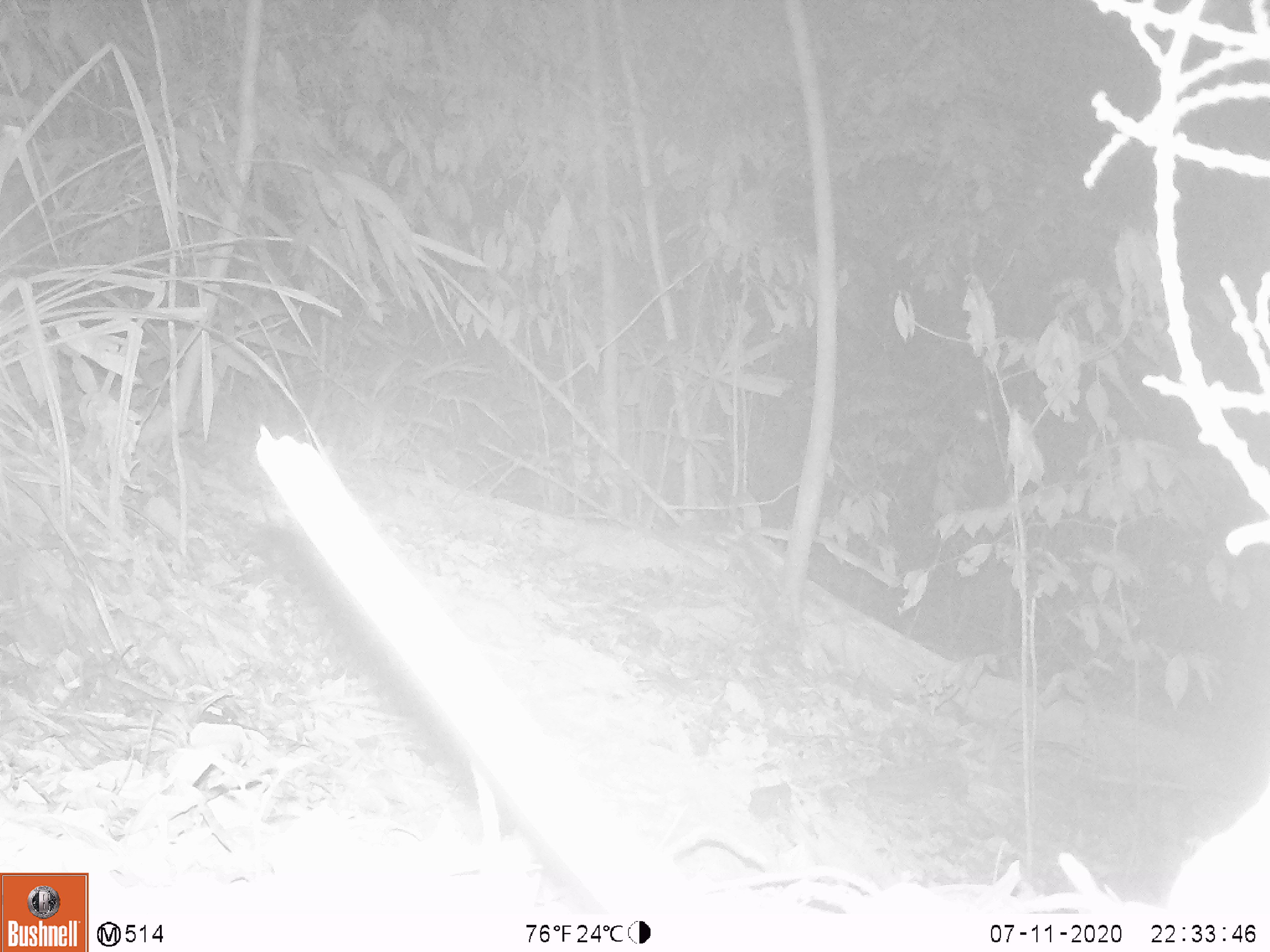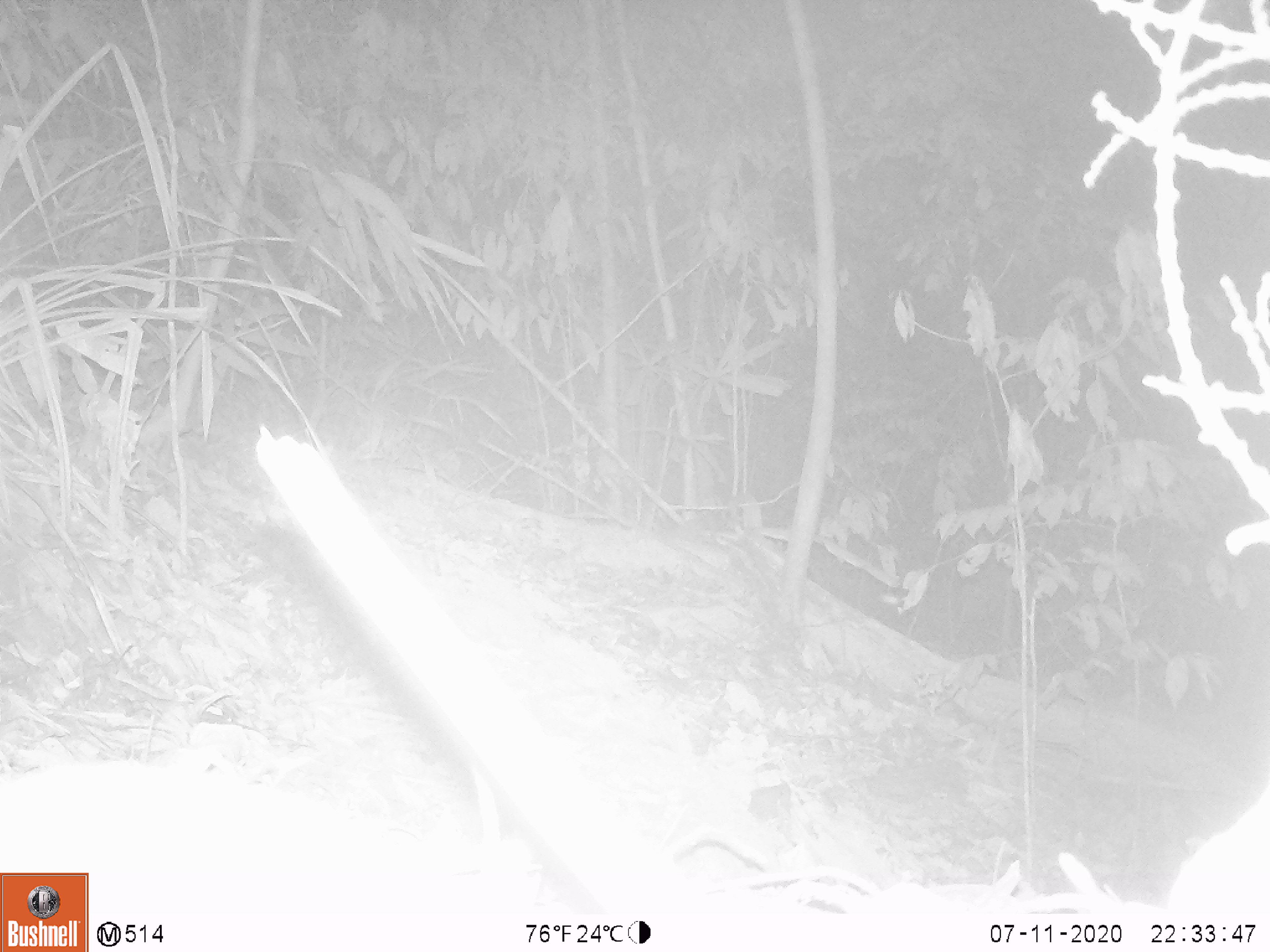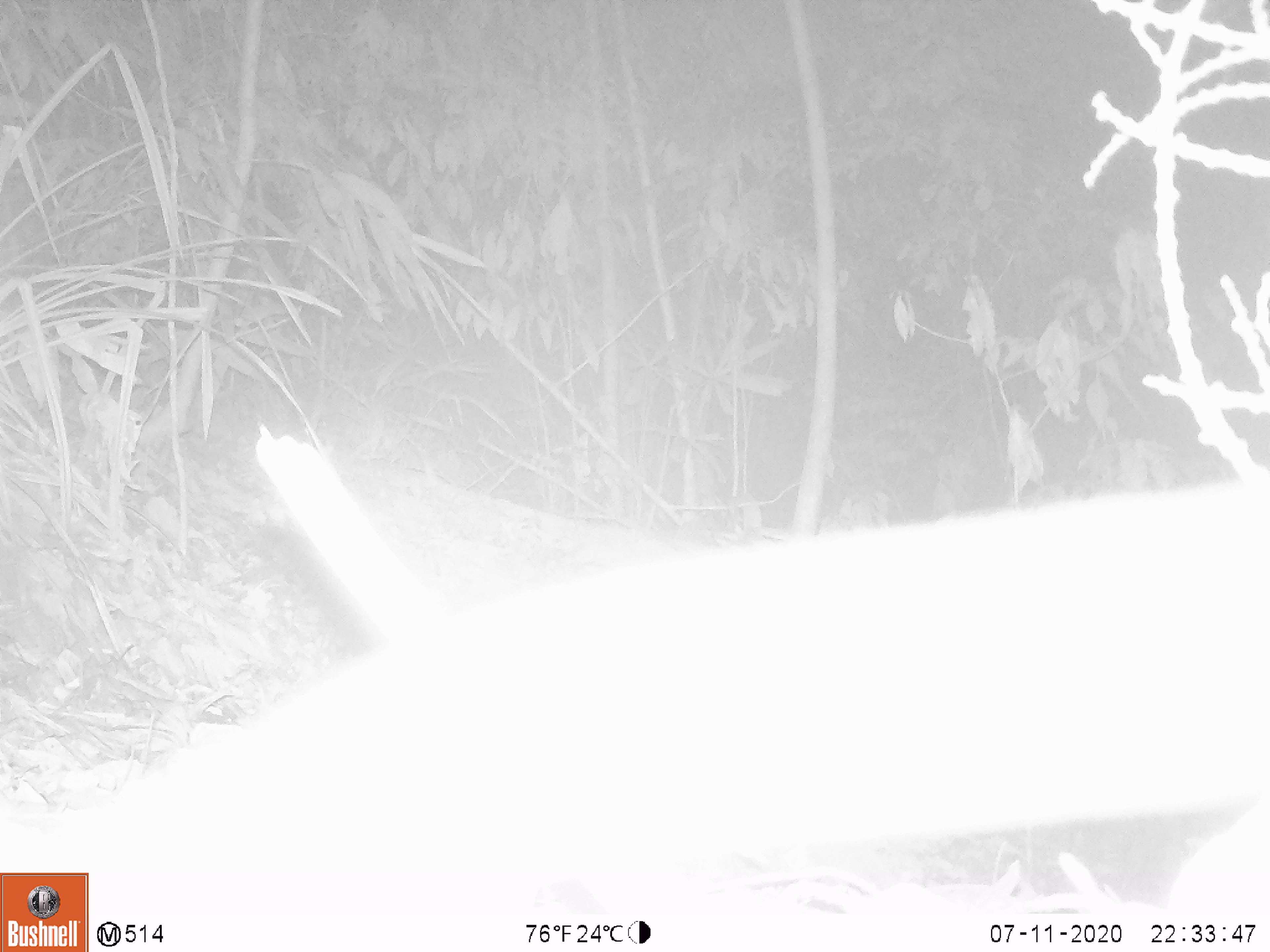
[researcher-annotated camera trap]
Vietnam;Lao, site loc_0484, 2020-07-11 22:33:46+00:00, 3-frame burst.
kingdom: Animalia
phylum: Chordata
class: Mammalia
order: Rodentia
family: Muridae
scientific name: Muridae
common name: old-world mice and rats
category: unidentified murid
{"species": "unidentified murid (old-world mice and rats) (Muridae)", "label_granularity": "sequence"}